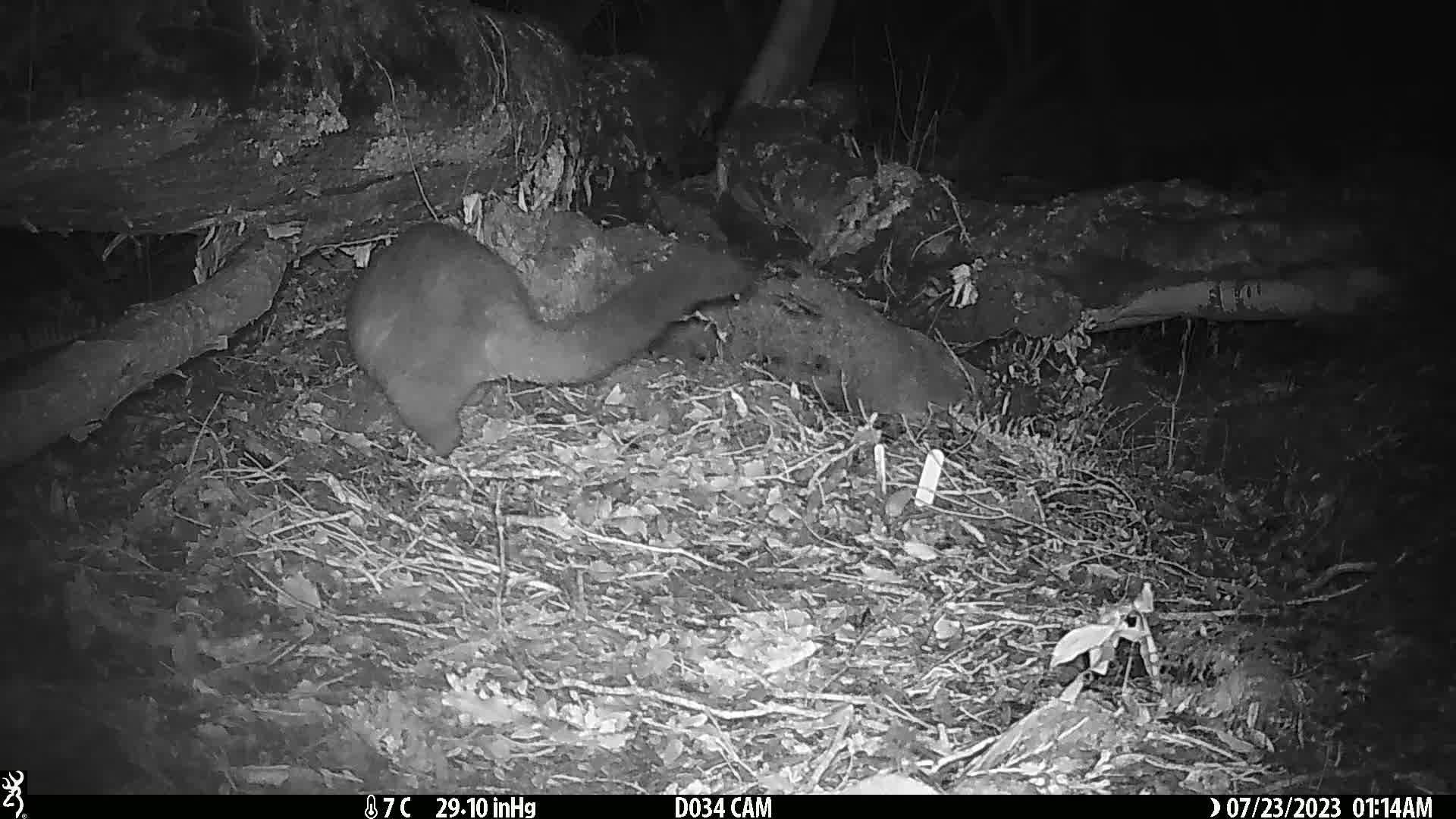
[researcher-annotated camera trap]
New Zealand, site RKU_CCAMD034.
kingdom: Animalia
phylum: Chordata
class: Mammalia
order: Diprotodontia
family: Phalangeridae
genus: Trichosurus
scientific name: Trichosurus vulpecula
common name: common brushtail possum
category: possum